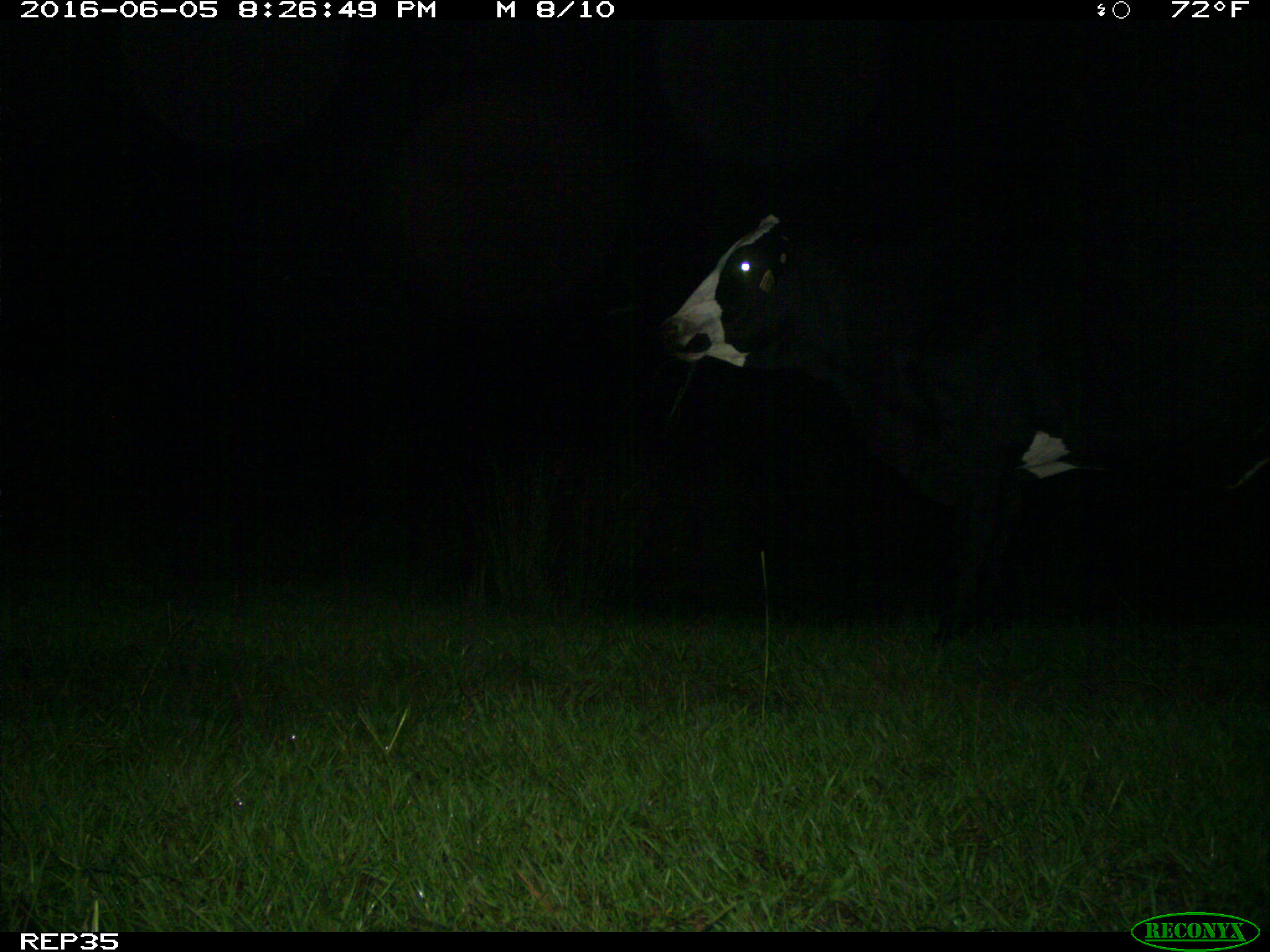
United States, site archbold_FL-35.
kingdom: Animalia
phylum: Chordata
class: Mammalia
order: Artiodactyla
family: Bovidae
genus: Bos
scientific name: Bos taurus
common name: domestic cow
Bos taurus (domestic cow).